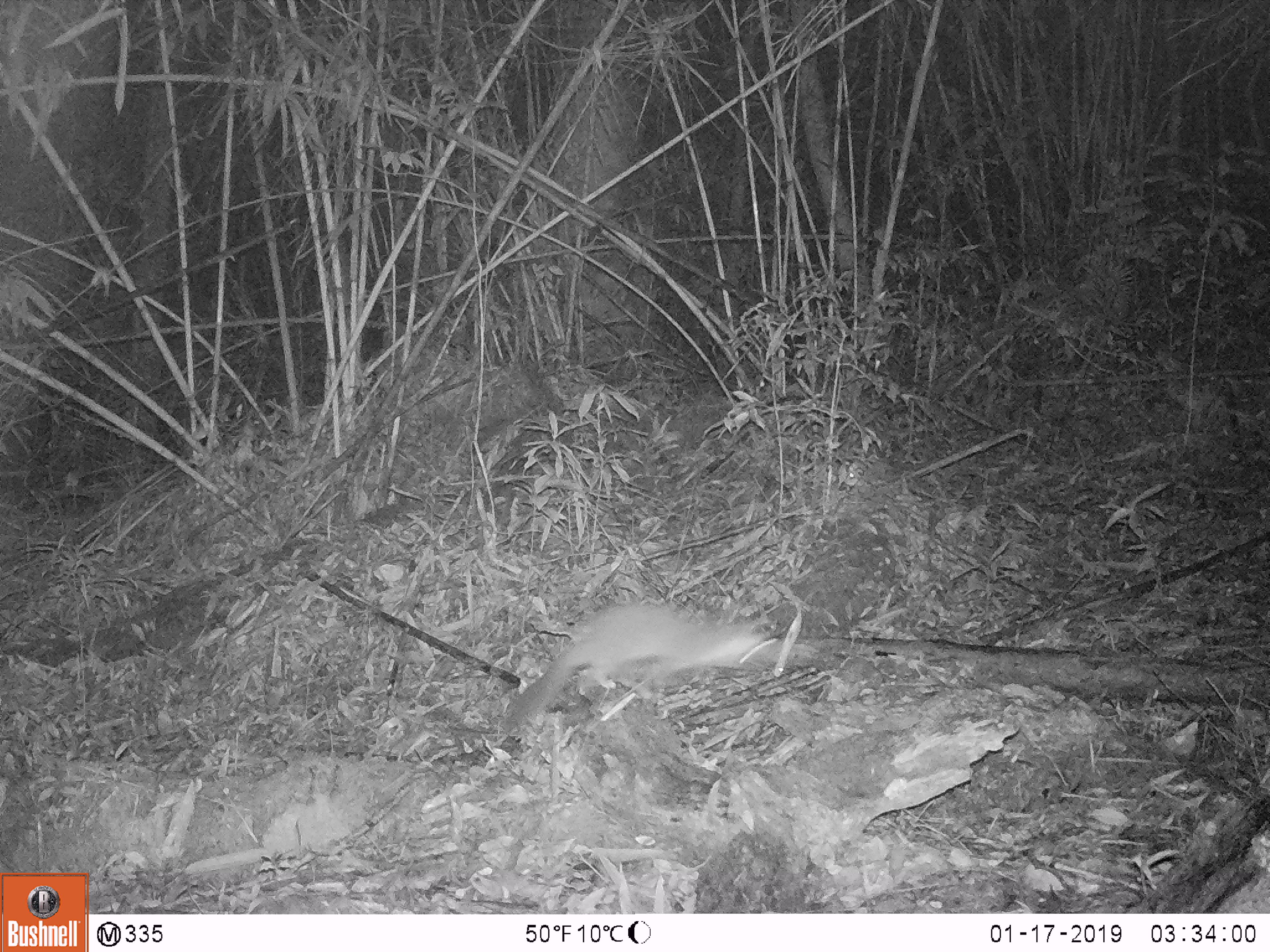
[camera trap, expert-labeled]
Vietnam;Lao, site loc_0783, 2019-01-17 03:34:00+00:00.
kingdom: Animalia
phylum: Chordata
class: Mammalia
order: Carnivora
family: Mustelidae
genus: Melogale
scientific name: Melogale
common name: ferret badger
Ferret badger (Melogale). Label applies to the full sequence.